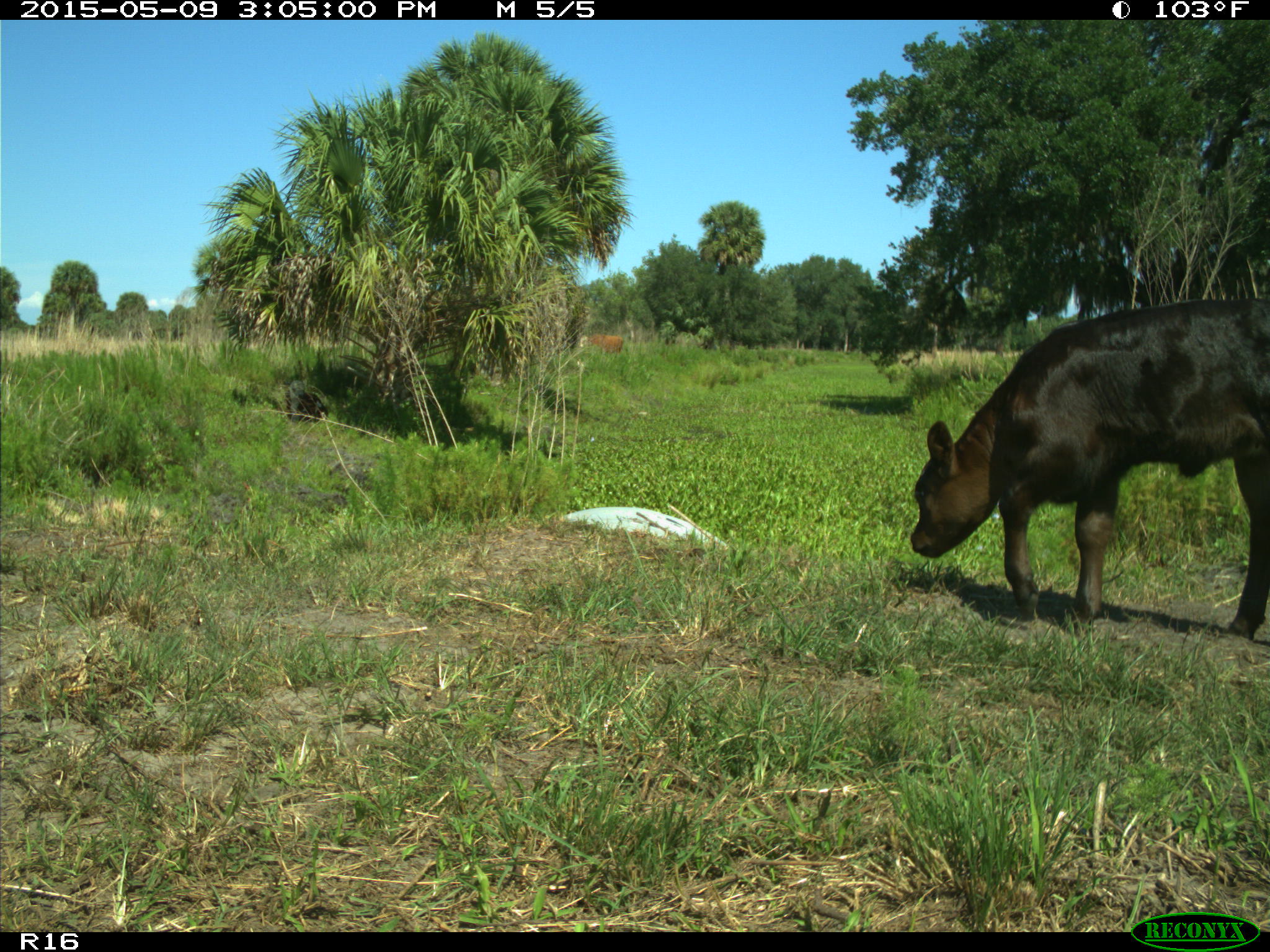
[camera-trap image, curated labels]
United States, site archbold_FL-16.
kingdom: Animalia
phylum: Chordata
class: Mammalia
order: Artiodactyla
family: Bovidae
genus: Bos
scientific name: Bos taurus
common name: domestic cow